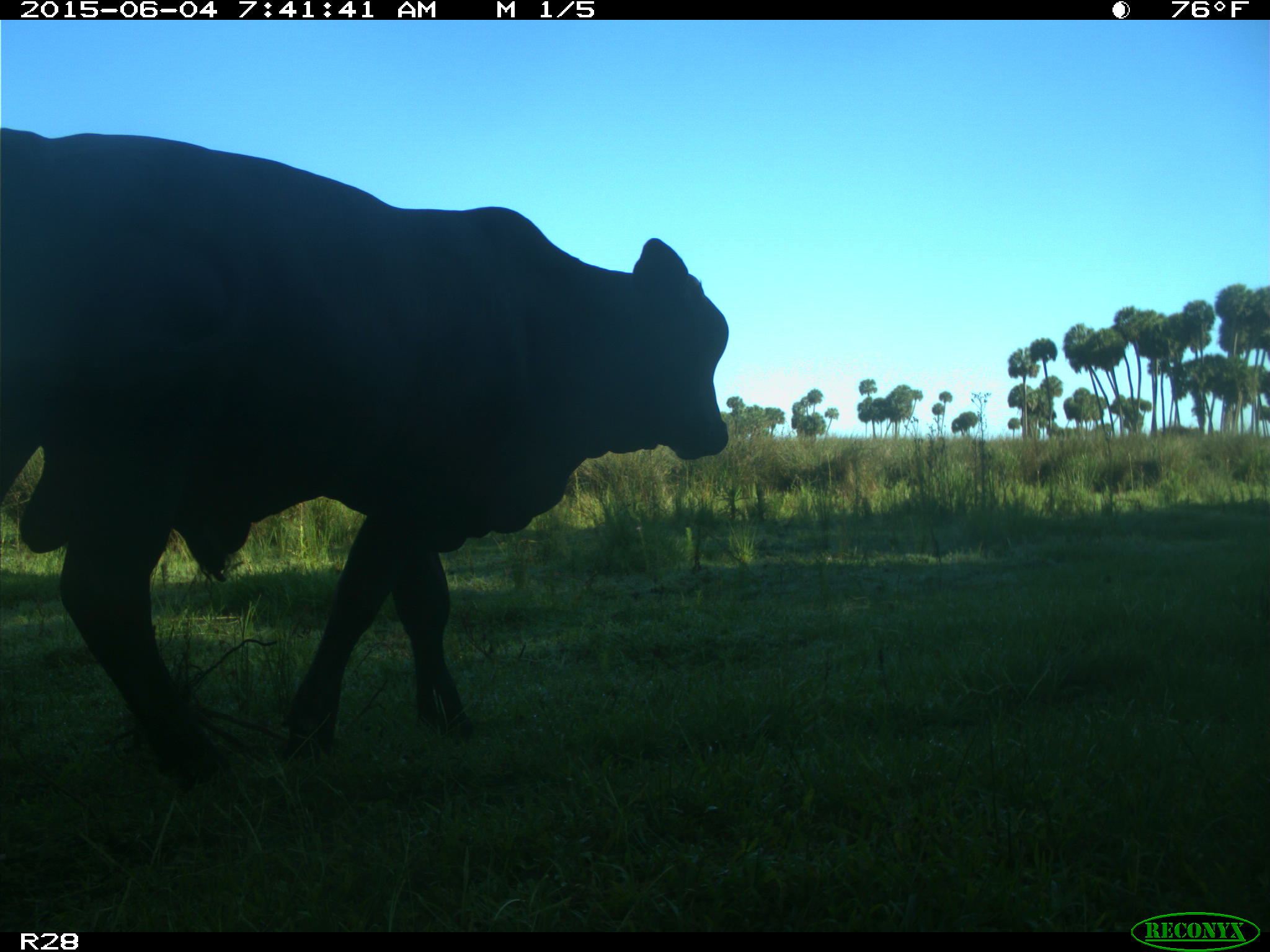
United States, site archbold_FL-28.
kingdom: Animalia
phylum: Chordata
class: Mammalia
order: Artiodactyla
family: Bovidae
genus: Bos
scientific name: Bos taurus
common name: domestic cow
Bos taurus (domestic cow).